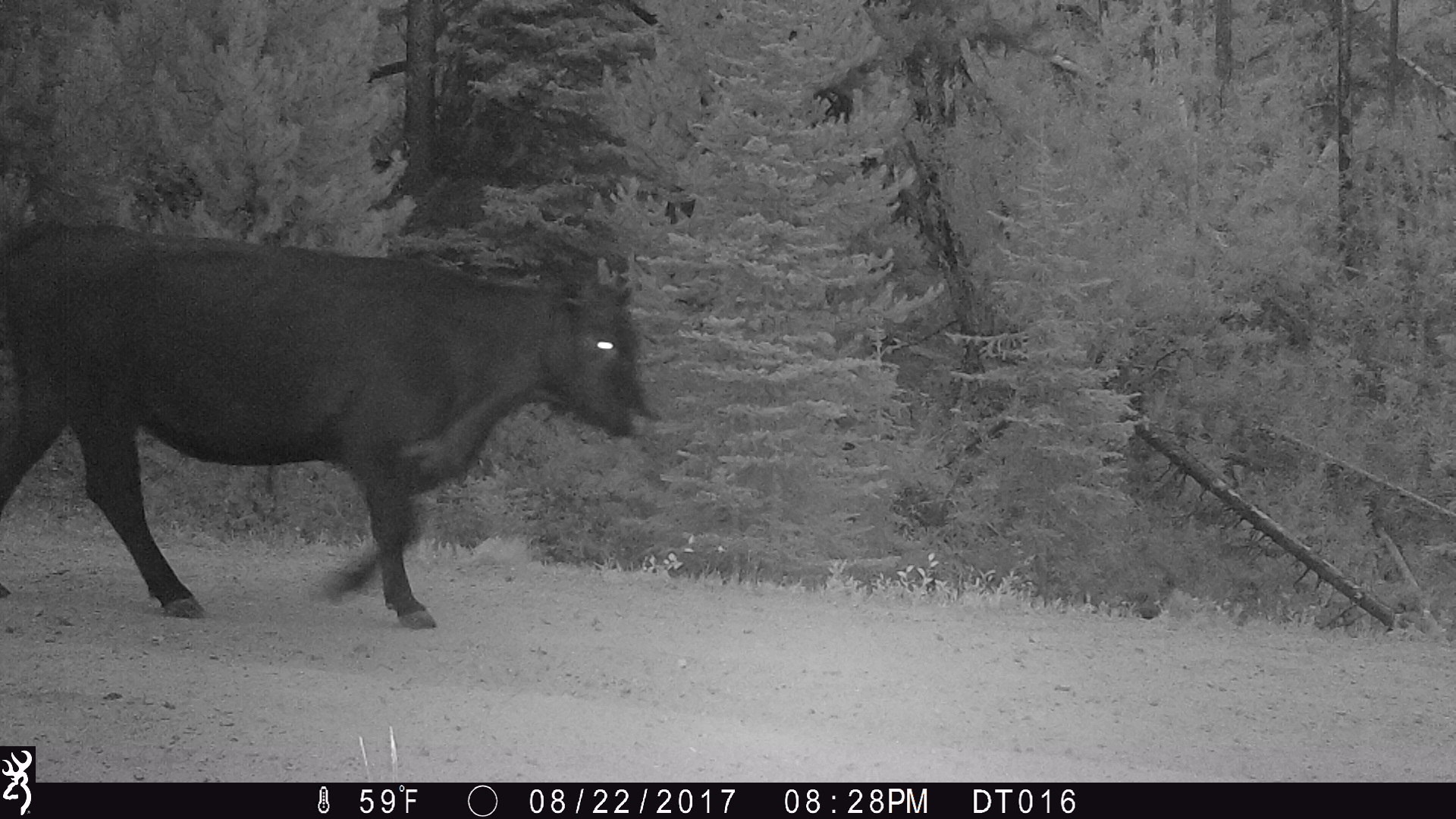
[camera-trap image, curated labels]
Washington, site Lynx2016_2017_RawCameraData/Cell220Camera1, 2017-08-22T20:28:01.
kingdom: Animalia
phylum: Chordata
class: Mammalia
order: Artiodactyla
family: Bovidae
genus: Bos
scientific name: Bos taurus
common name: domestic cattle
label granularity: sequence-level